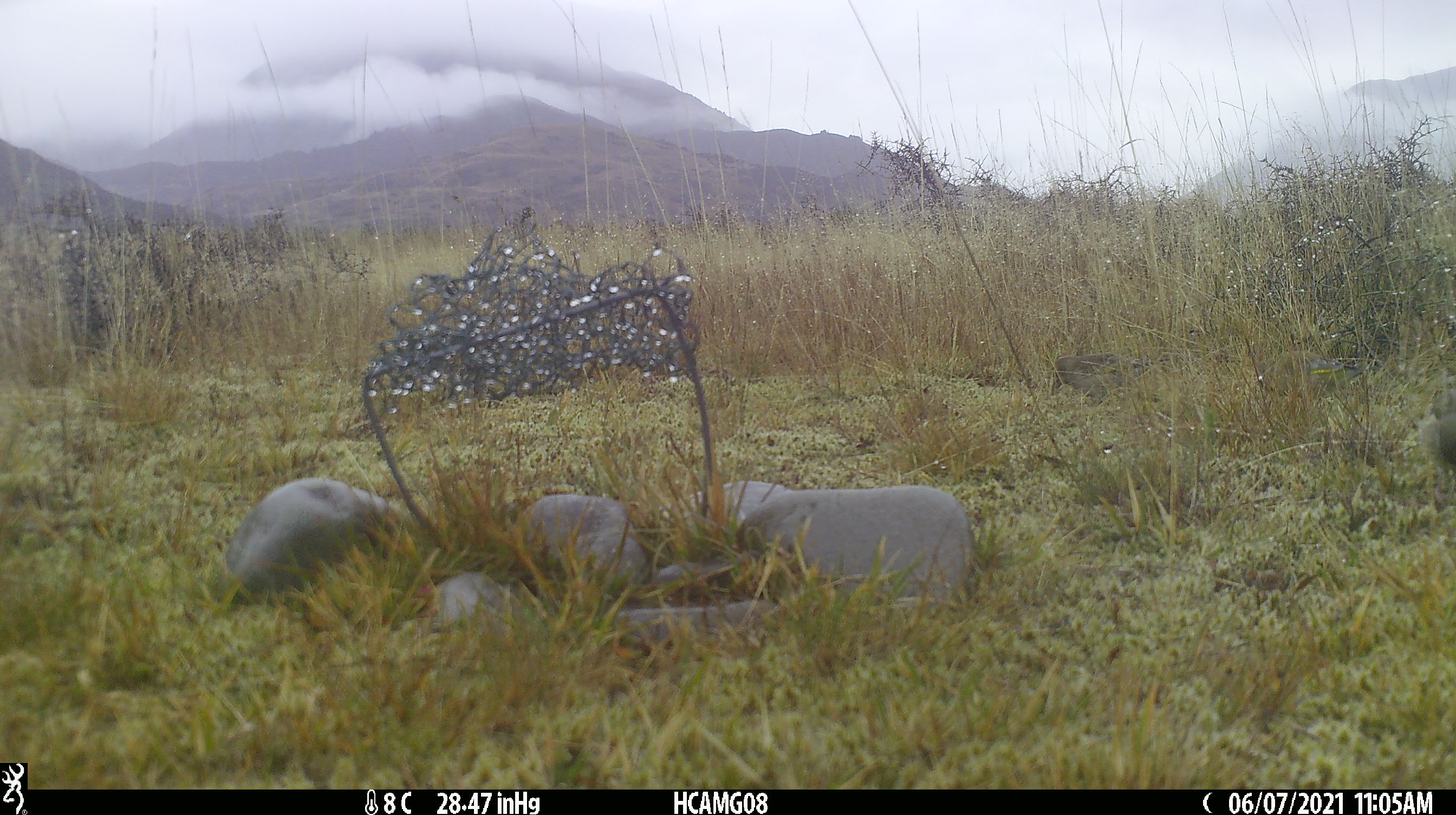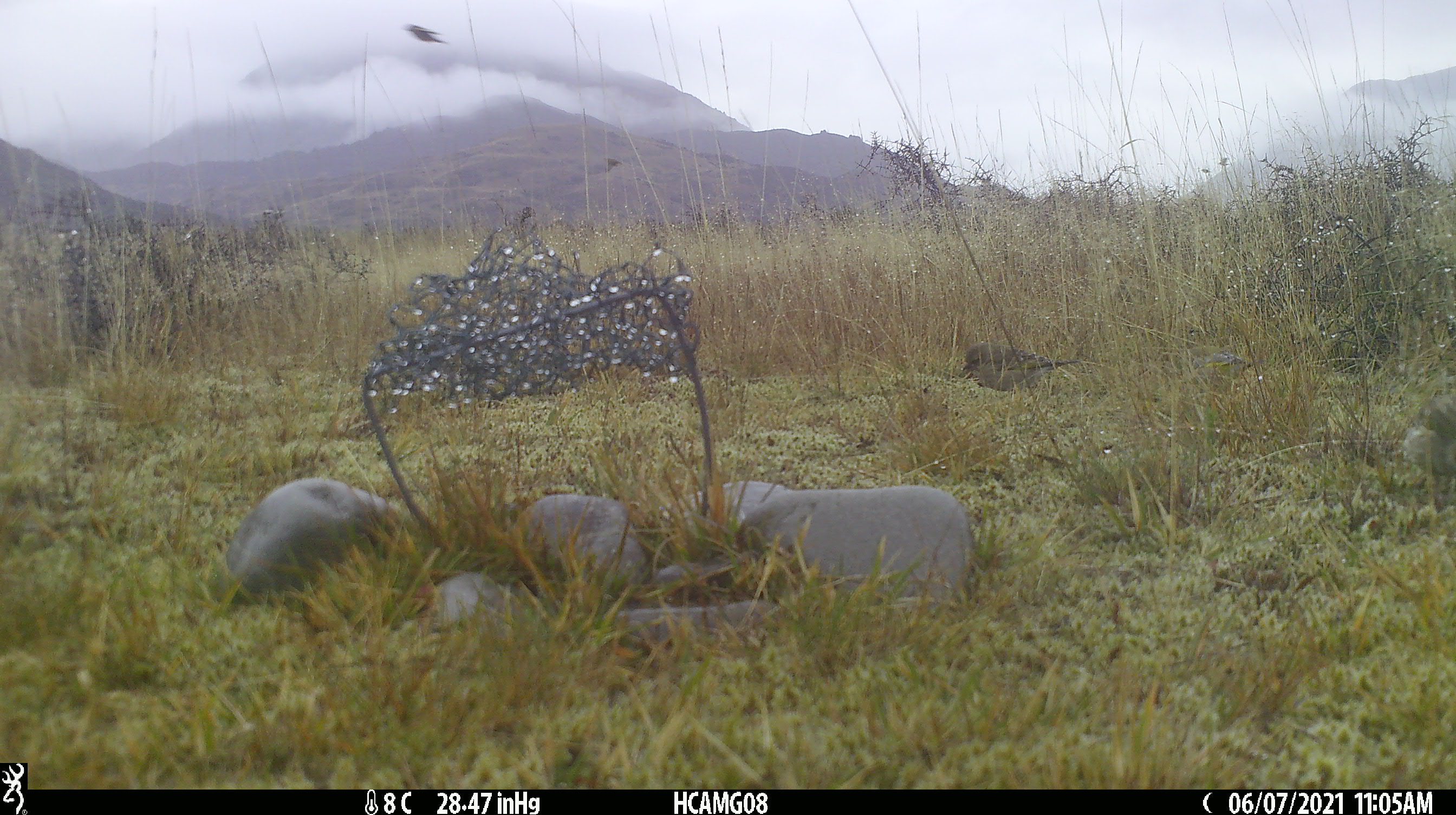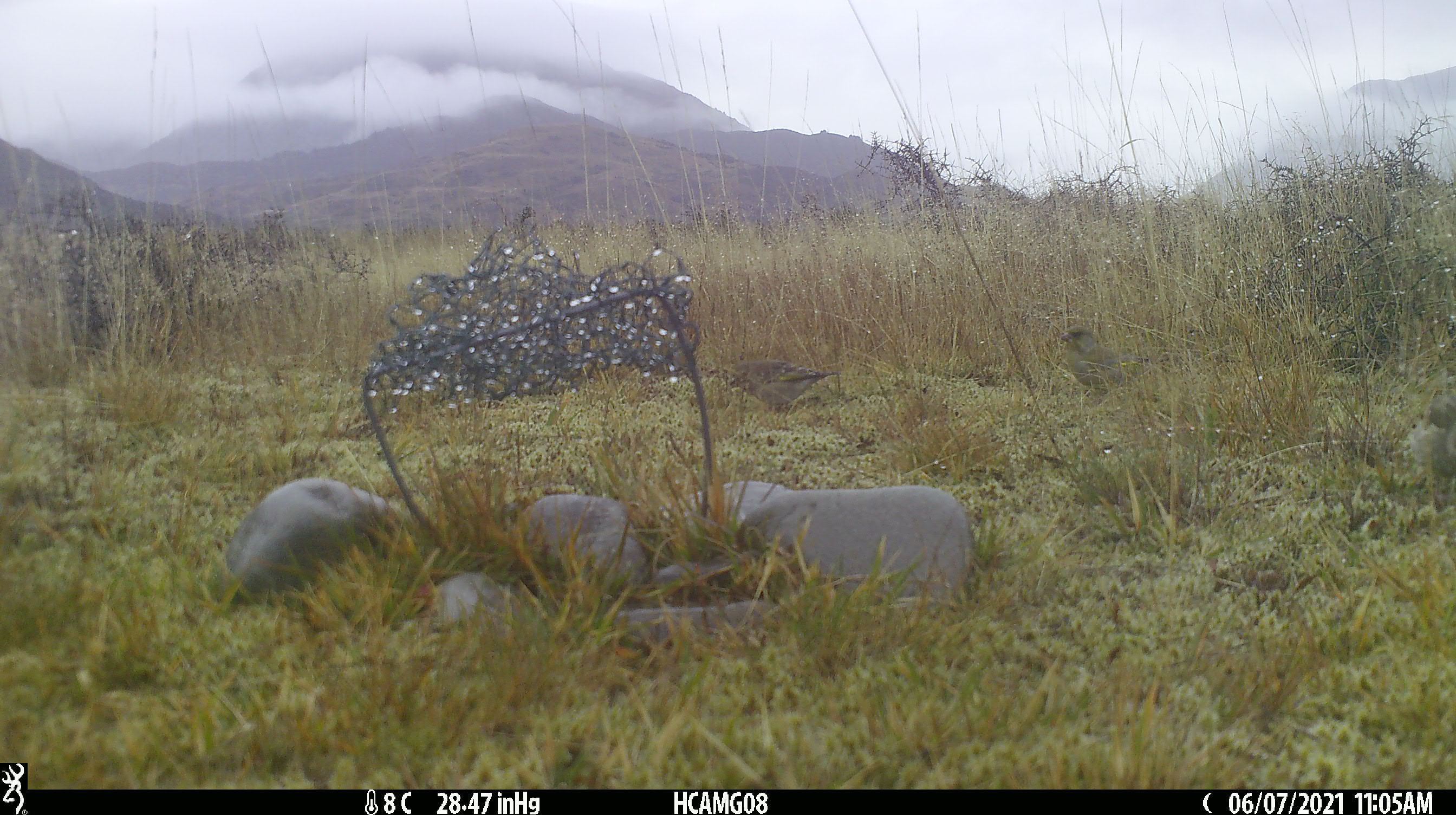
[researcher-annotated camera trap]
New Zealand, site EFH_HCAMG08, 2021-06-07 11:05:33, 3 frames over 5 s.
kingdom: Animalia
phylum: Chordata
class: Aves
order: Passeriformes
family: Fringillidae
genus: Chloris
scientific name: Chloris chloris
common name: greenfinch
Greenfinch (Chloris chloris).